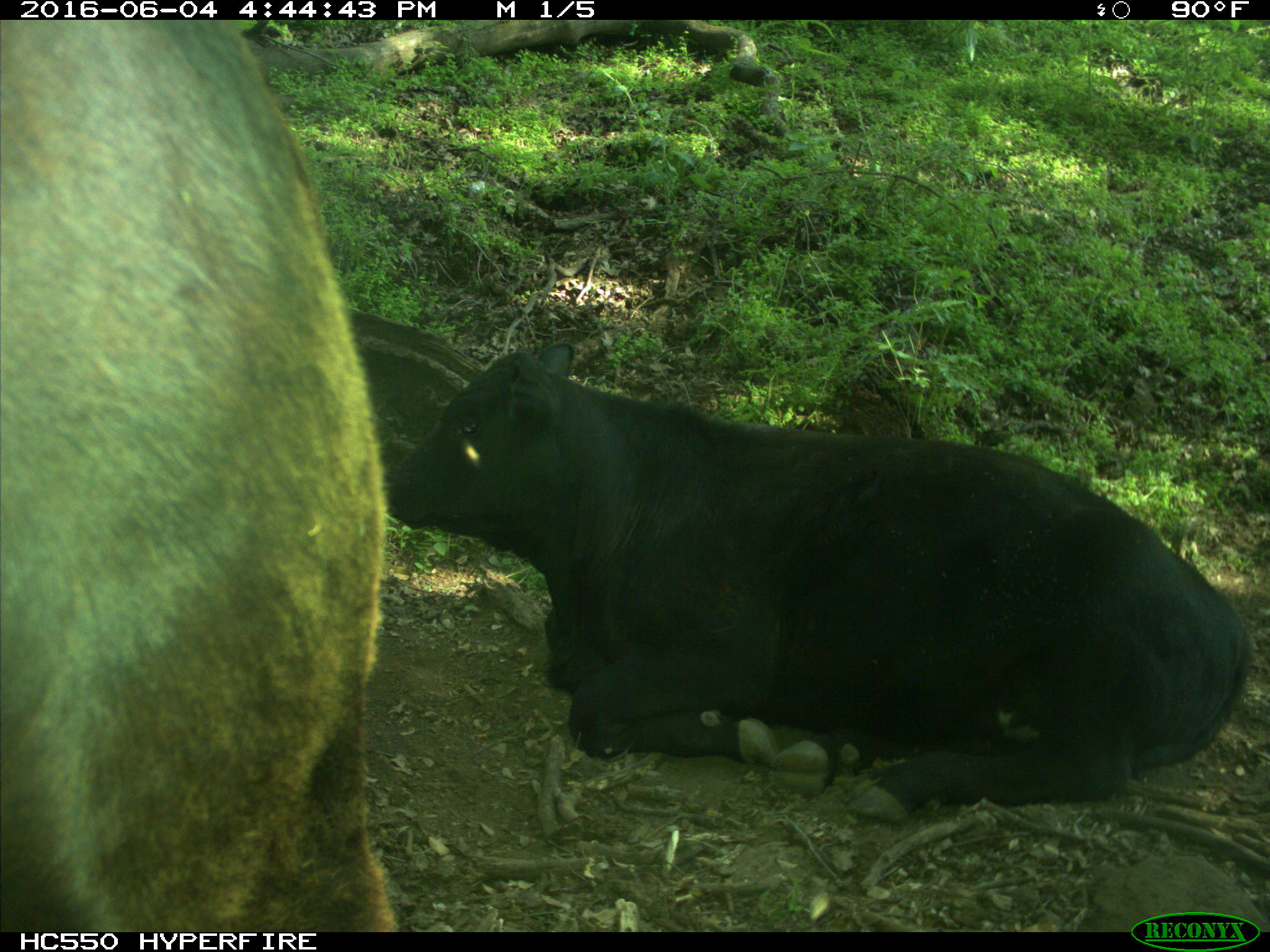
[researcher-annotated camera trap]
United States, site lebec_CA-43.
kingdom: Animalia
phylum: Chordata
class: Mammalia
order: Artiodactyla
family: Bovidae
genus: Bos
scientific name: Bos taurus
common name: domestic cow